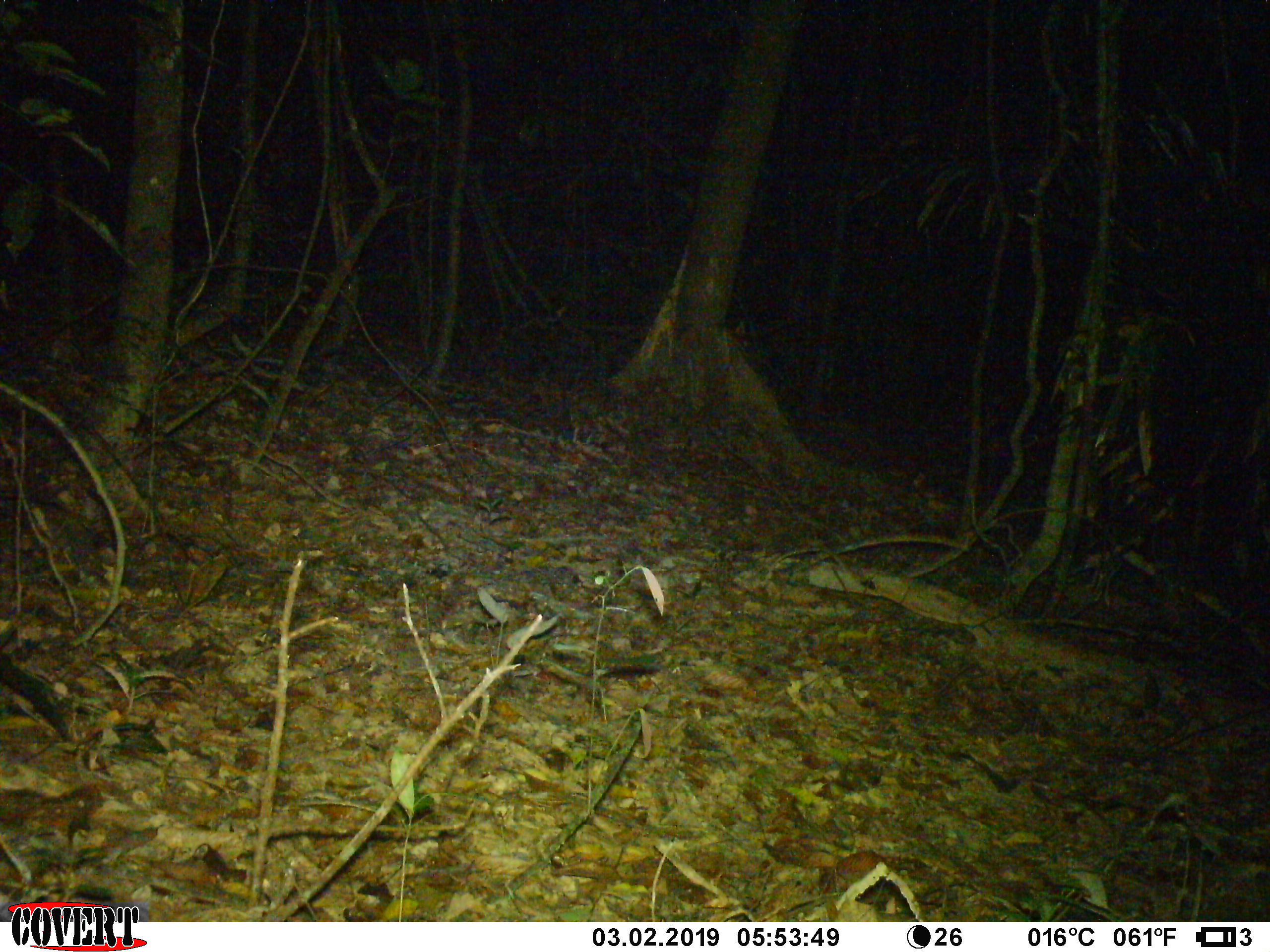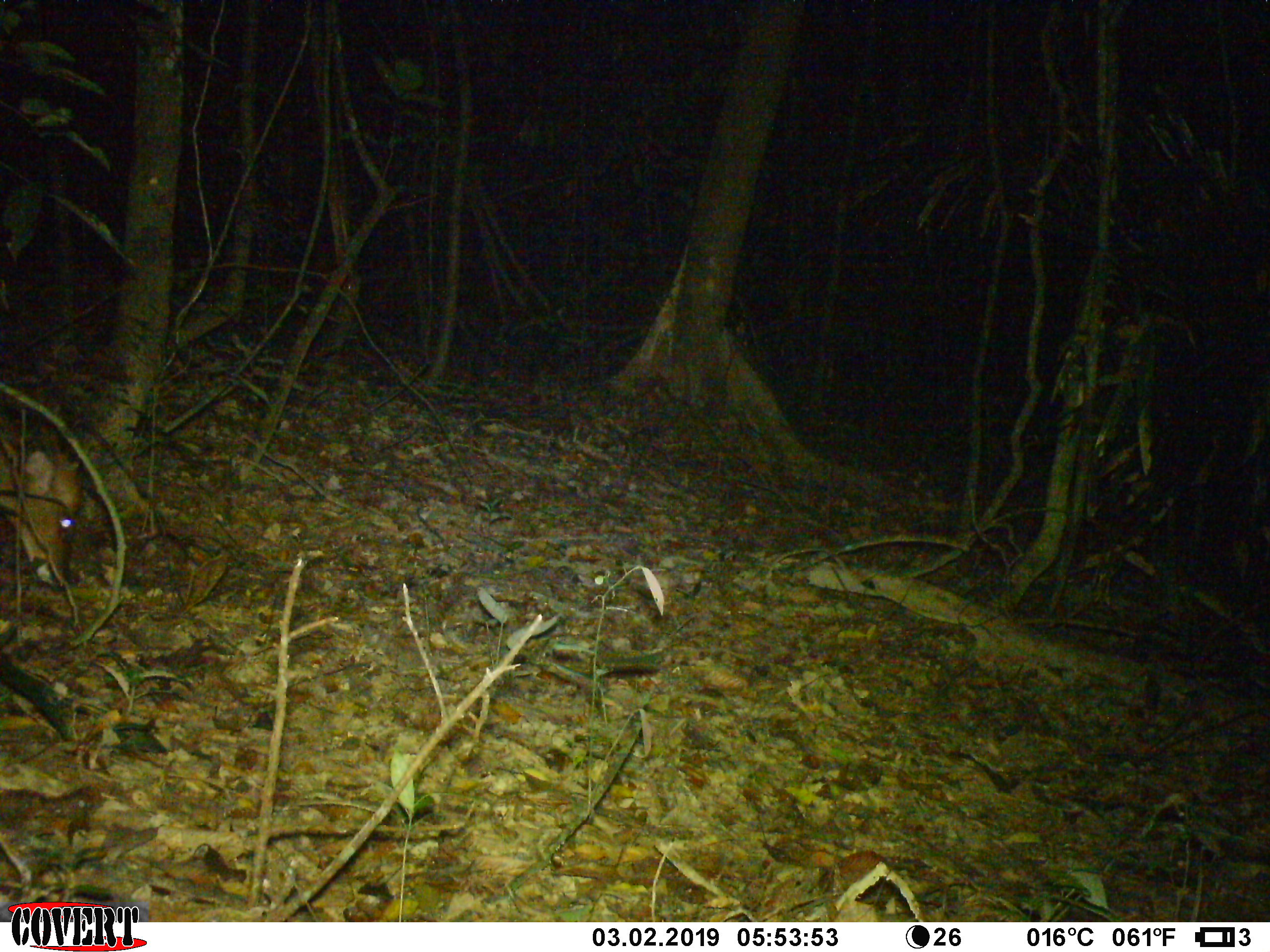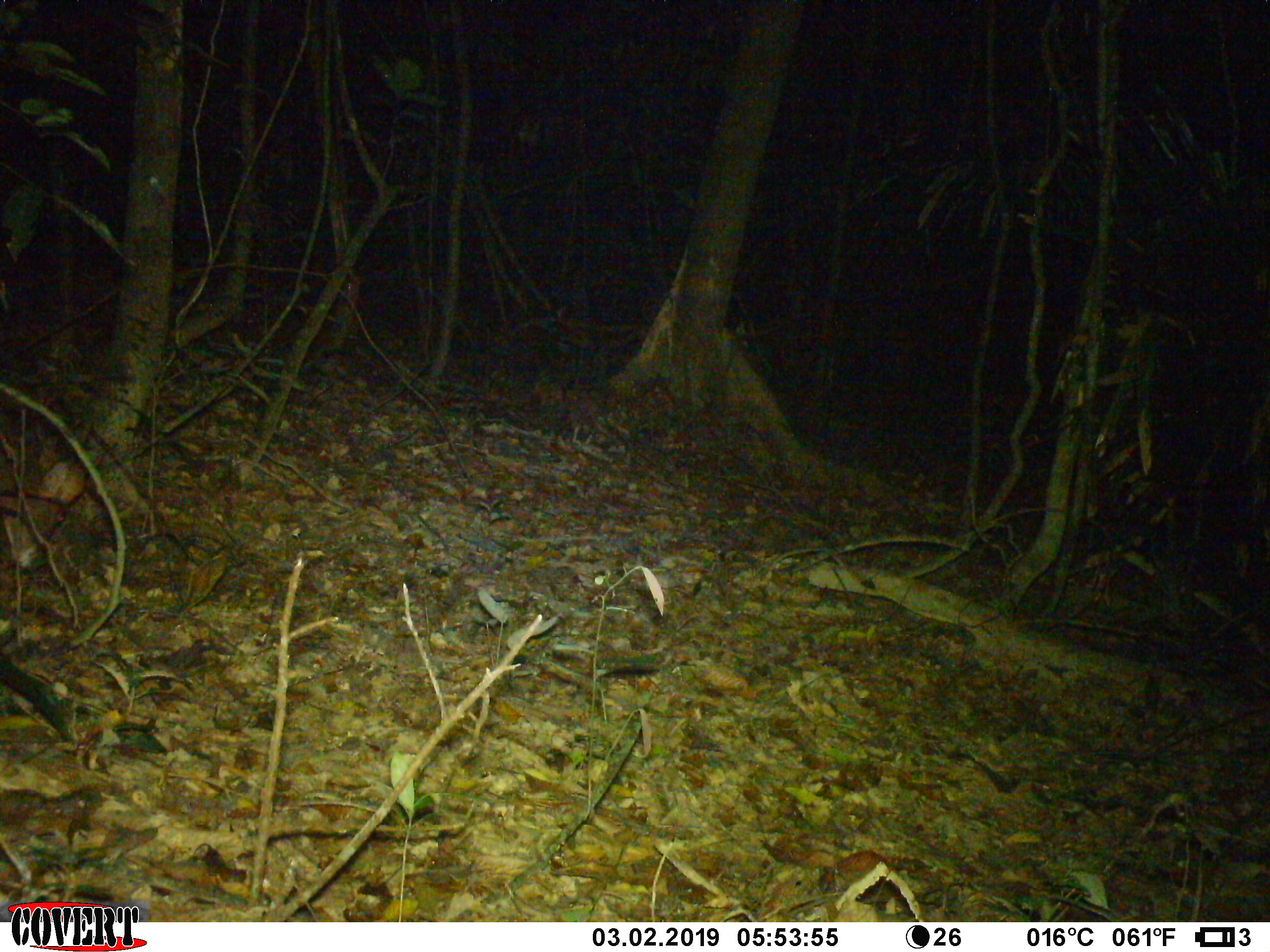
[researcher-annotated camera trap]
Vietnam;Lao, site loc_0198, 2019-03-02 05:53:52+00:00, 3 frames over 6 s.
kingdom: Animalia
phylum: Chordata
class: Mammalia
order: Artiodactyla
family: Cervidae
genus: Muntiacus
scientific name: Muntiacus vuquangensis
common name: large-antlered muntjac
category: large antlered muntjac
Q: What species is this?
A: Large antlered muntjac (large-antlered muntjac) (Muntiacus vuquangensis).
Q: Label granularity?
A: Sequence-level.